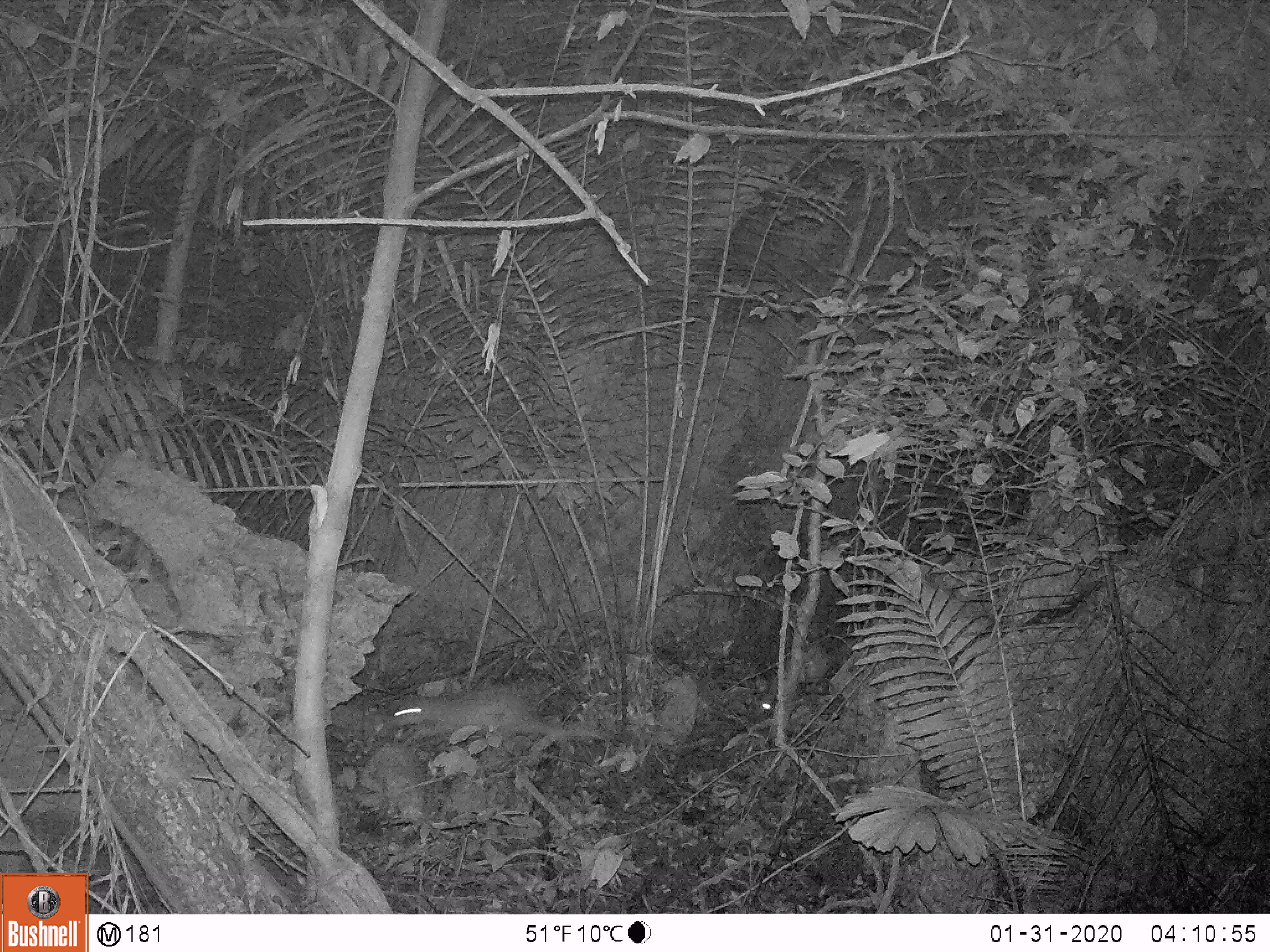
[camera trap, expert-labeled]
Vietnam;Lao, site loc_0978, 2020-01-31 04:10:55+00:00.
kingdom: Animalia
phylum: Chordata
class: Mammalia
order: Rodentia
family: Hystricidae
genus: Atherurus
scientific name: Atherurus macrourus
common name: asiatic brush-tailed porcupine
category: asiatic brush tailed porcupine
Asiatic brush tailed porcupine (asiatic brush-tailed porcupine) (Atherurus macrourus). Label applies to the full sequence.